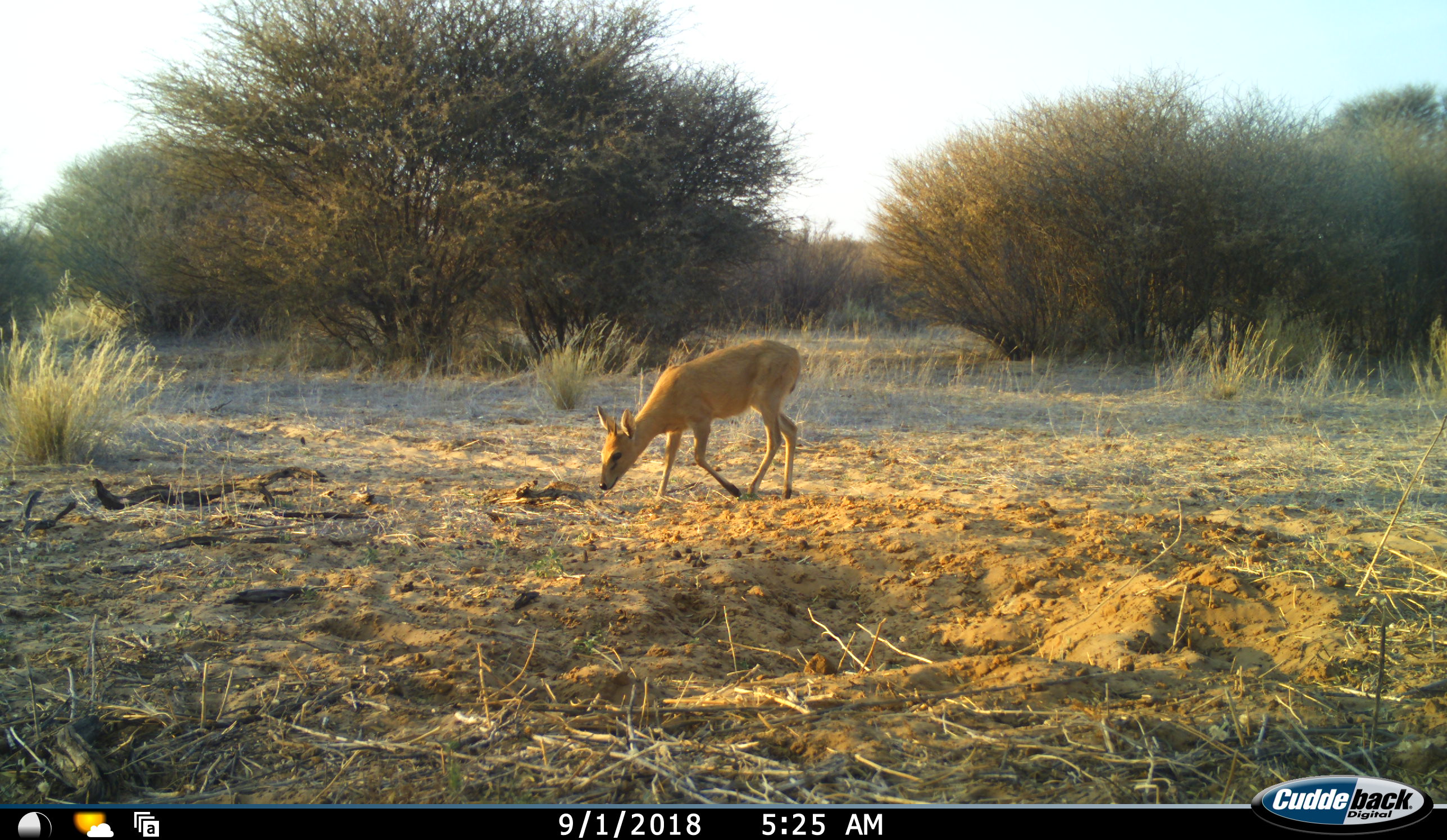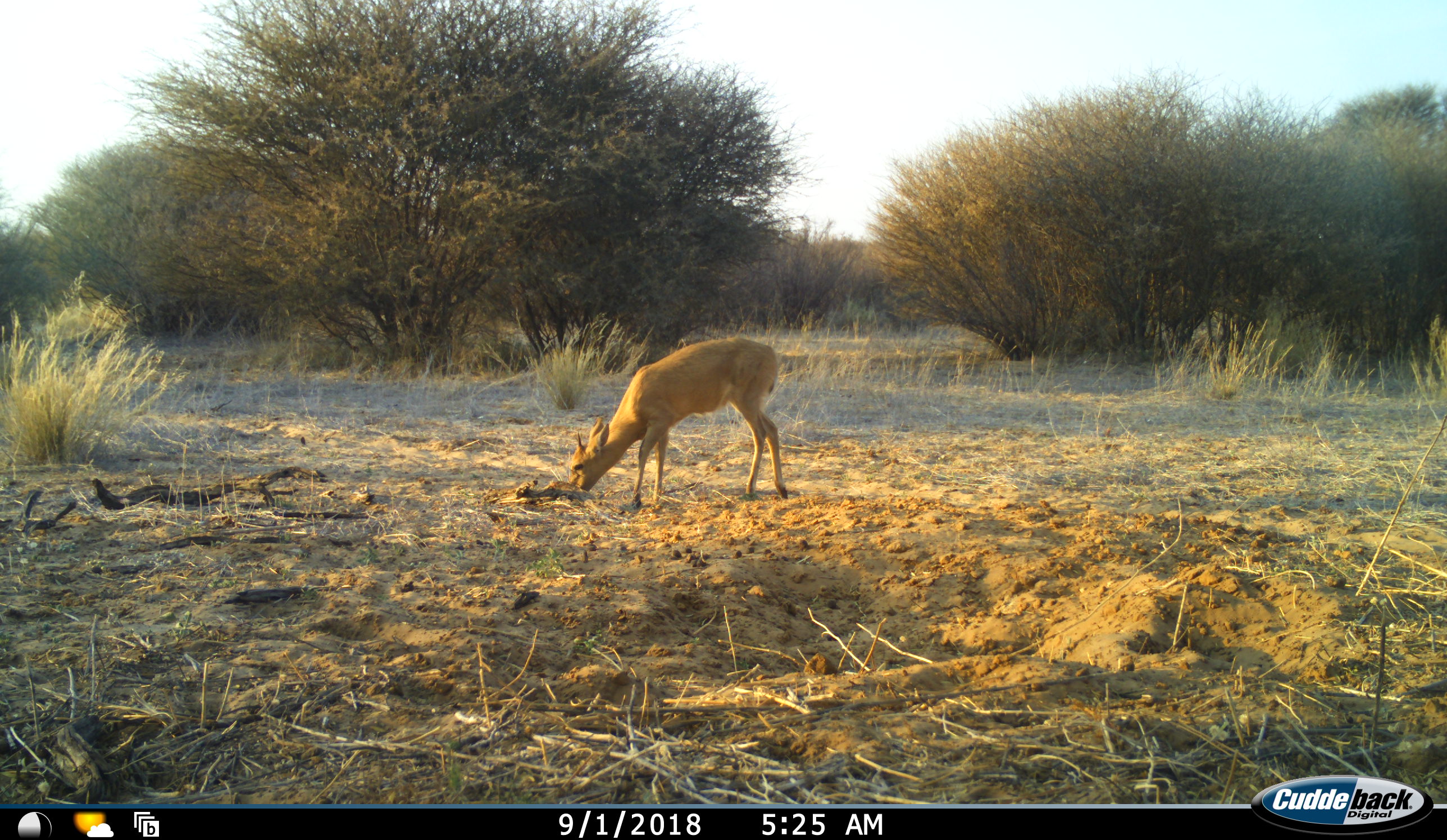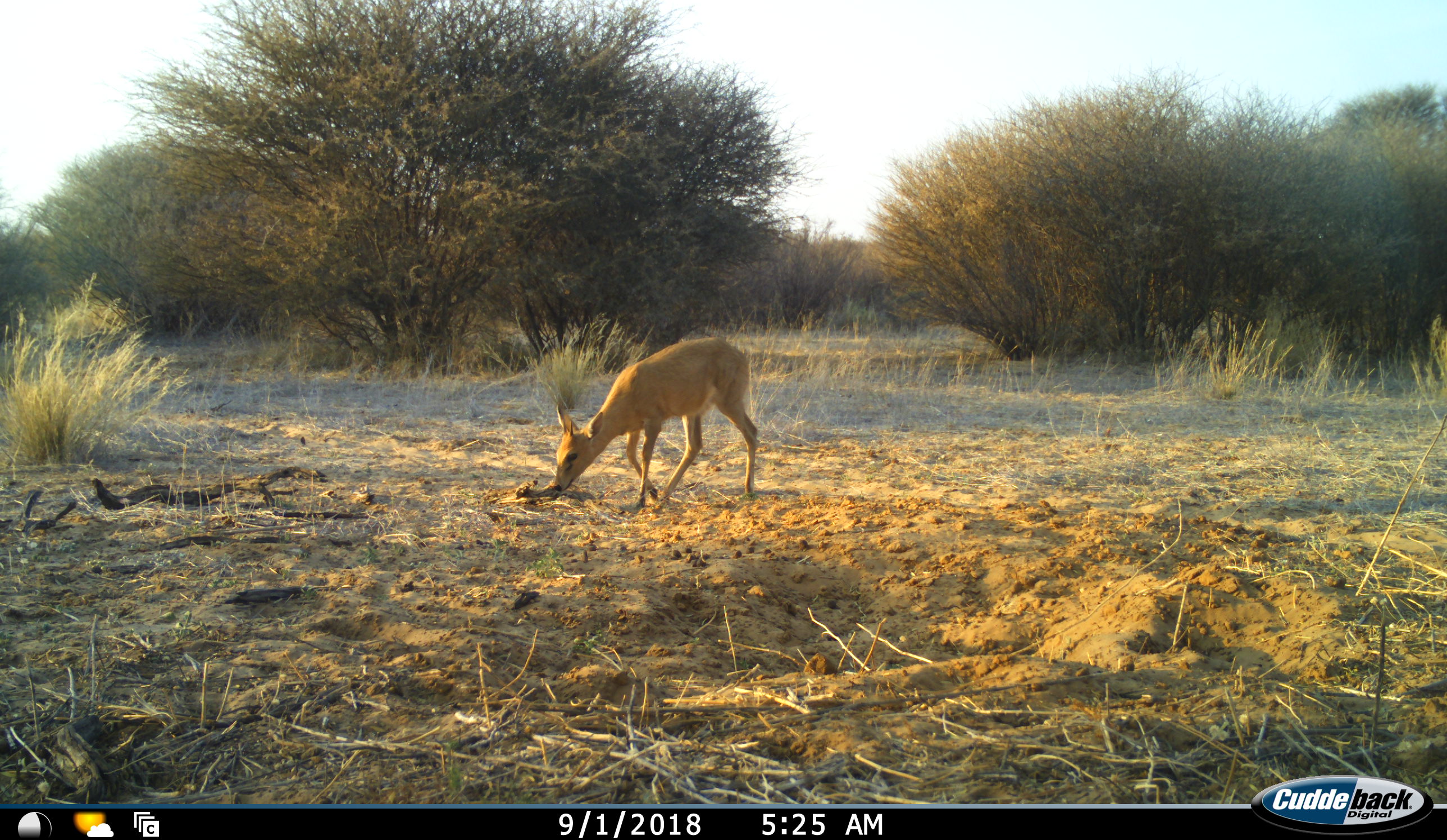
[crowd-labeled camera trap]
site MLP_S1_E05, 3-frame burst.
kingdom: Animalia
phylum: Chordata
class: Mammalia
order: Artiodactyla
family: Bovidae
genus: Raphicerus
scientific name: Raphicerus campestris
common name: steenbok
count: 1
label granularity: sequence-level